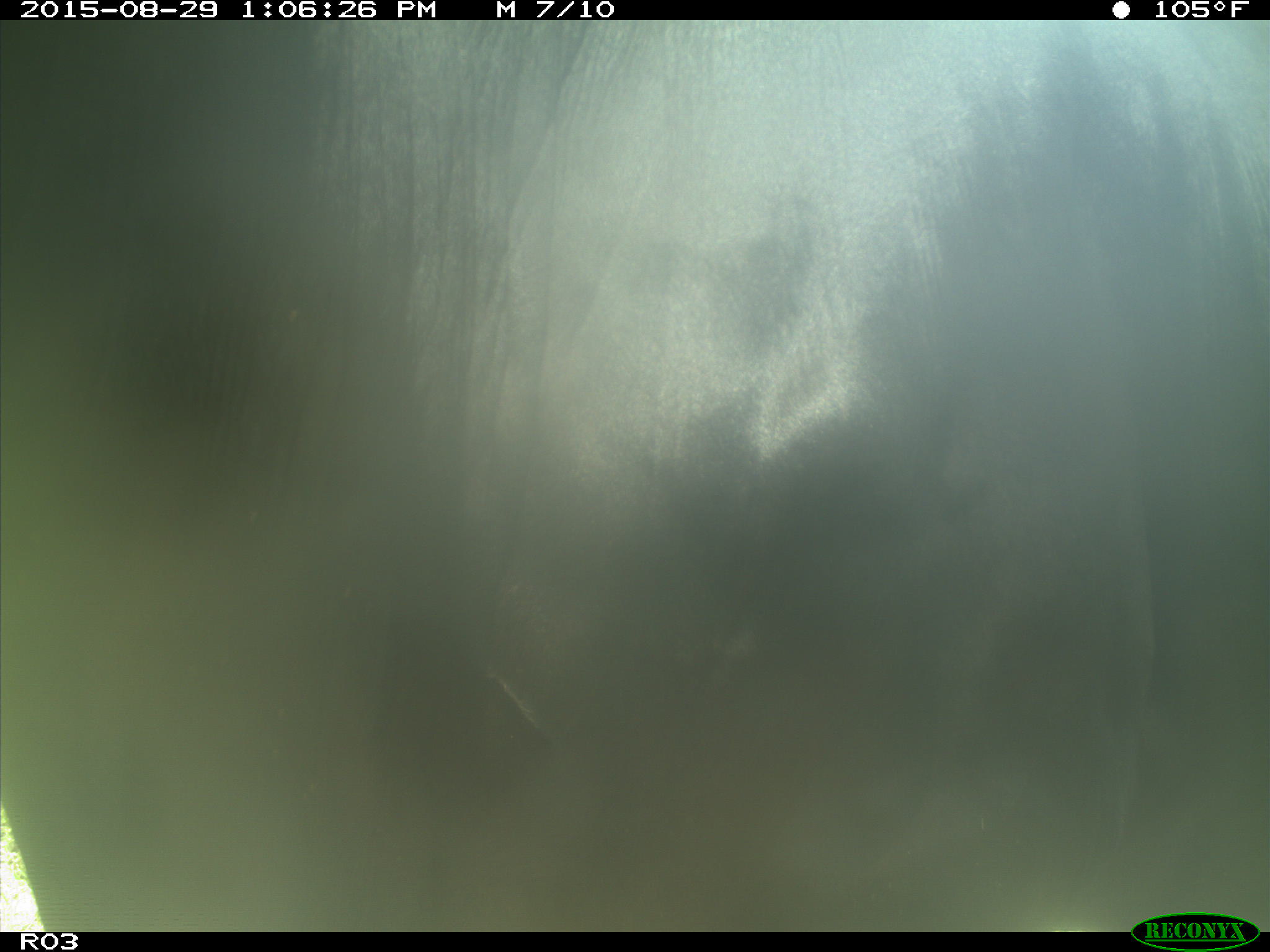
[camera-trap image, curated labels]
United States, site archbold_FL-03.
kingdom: Animalia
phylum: Chordata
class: Mammalia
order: Artiodactyla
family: Bovidae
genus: Bos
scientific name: Bos taurus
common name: domestic cow